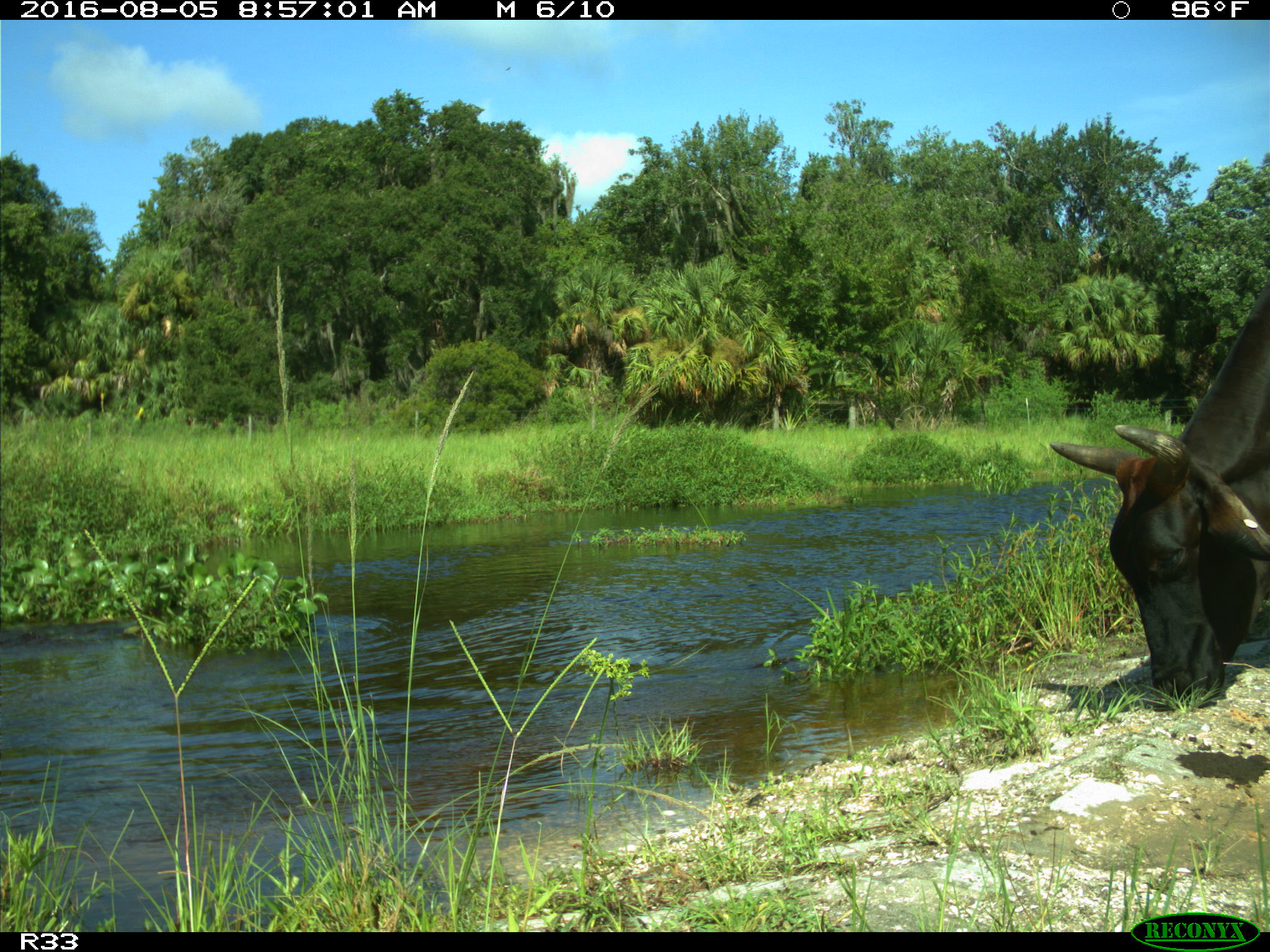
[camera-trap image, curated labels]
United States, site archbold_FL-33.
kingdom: Animalia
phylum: Chordata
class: Mammalia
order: Artiodactyla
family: Bovidae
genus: Bos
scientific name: Bos taurus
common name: domestic cow